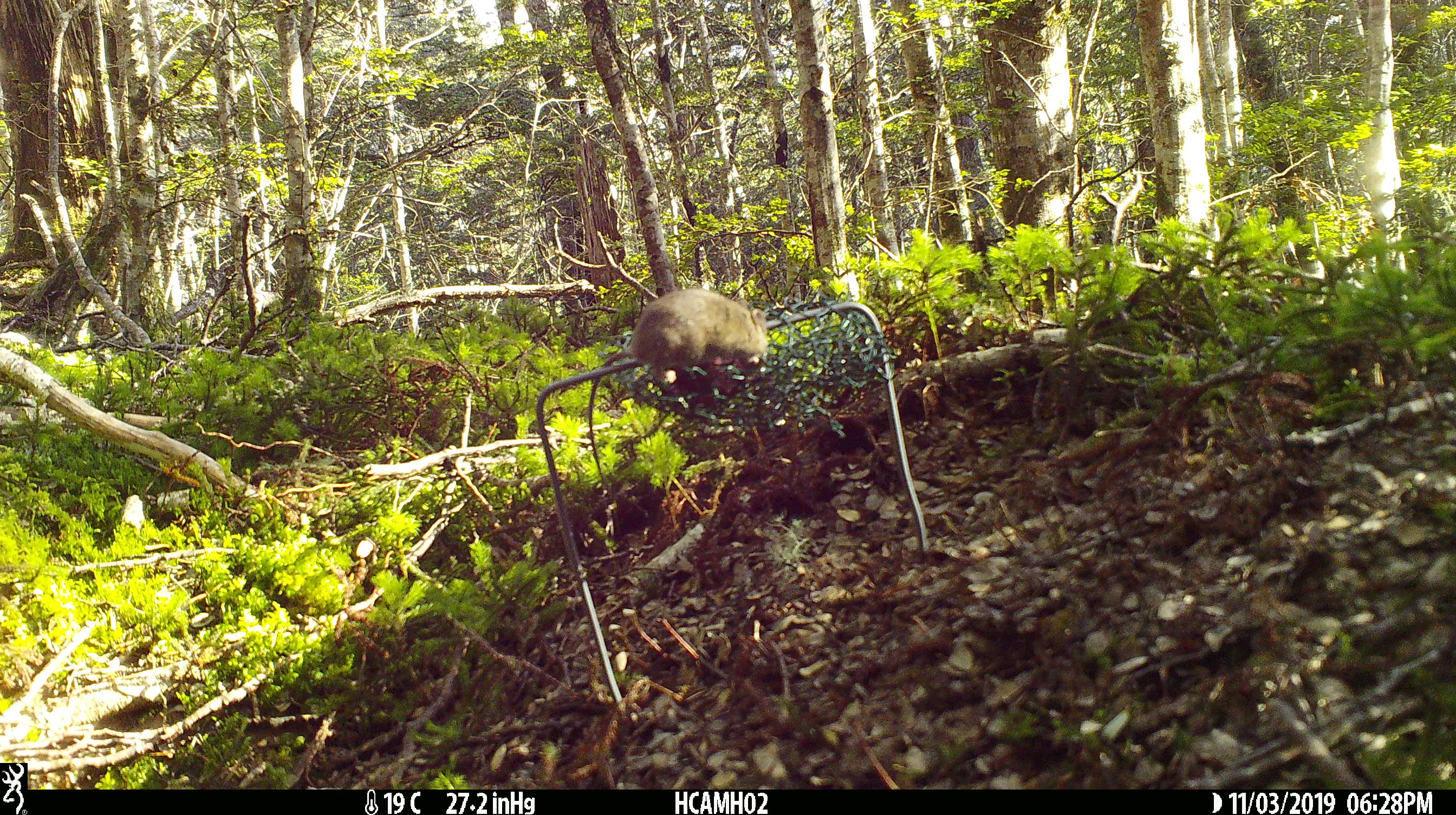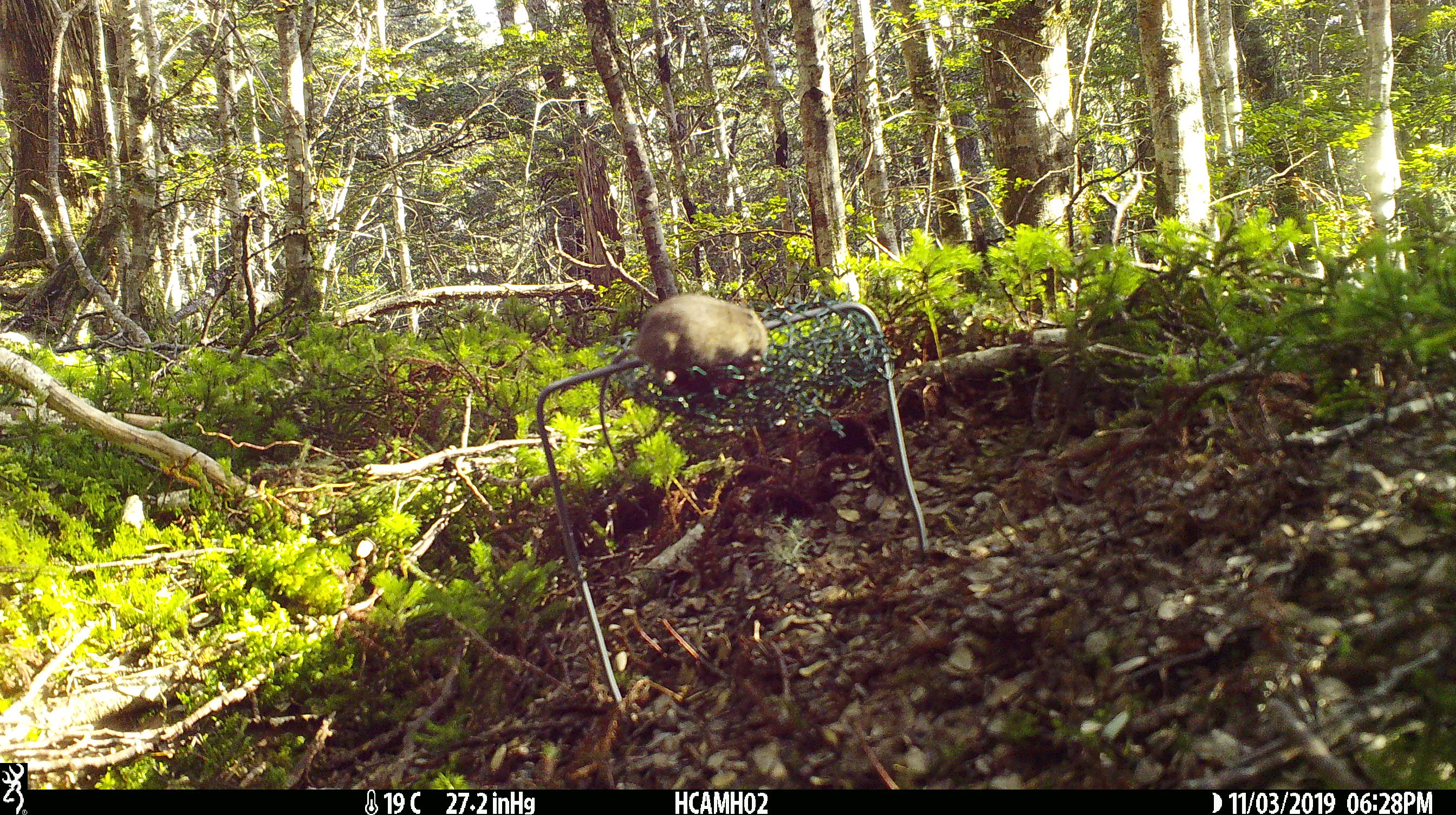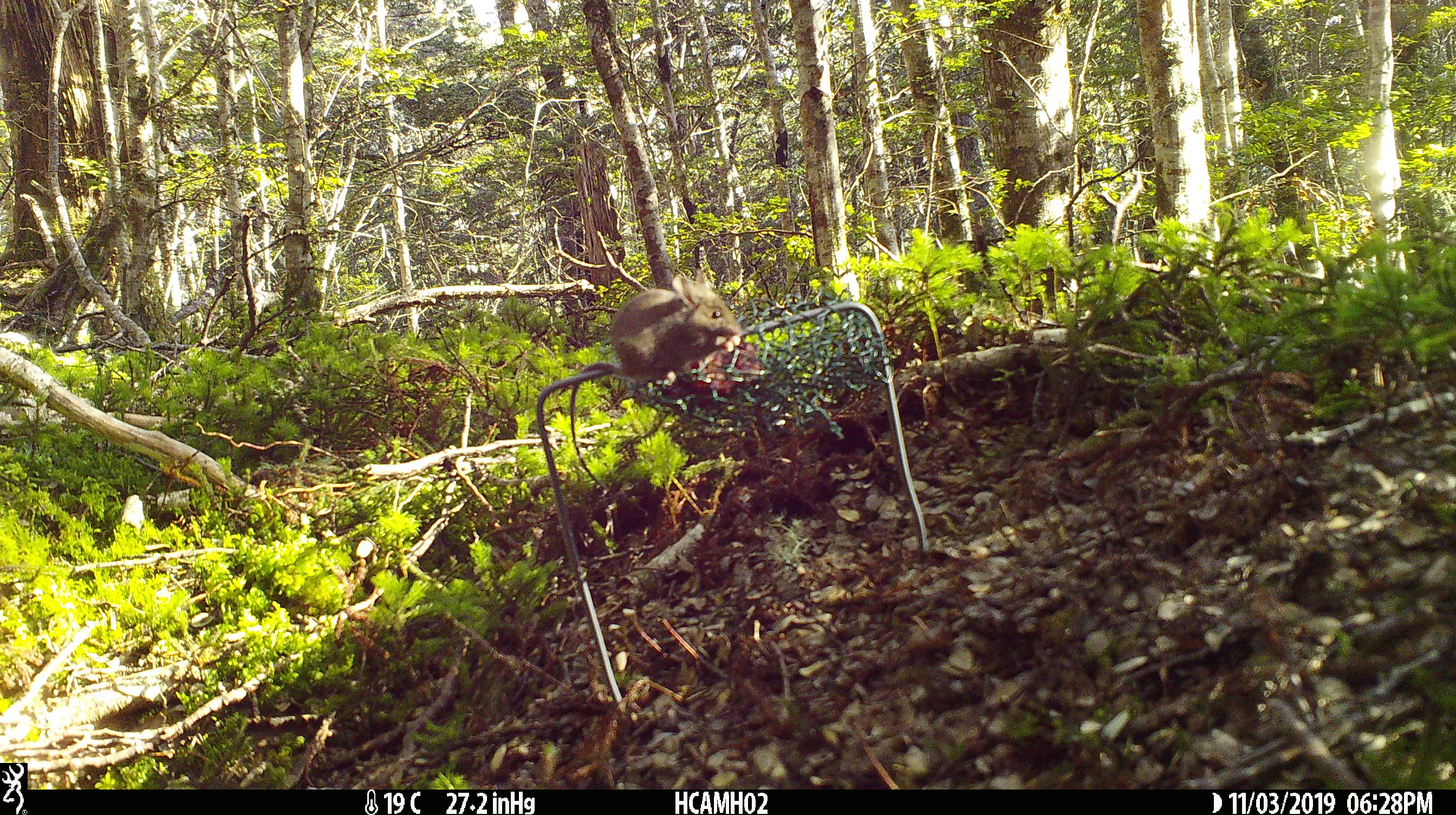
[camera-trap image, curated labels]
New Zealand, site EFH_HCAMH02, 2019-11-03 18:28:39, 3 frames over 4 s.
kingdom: Animalia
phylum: Chordata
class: Mammalia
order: Rodentia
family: Muridae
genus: Mus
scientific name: Mus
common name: mouse